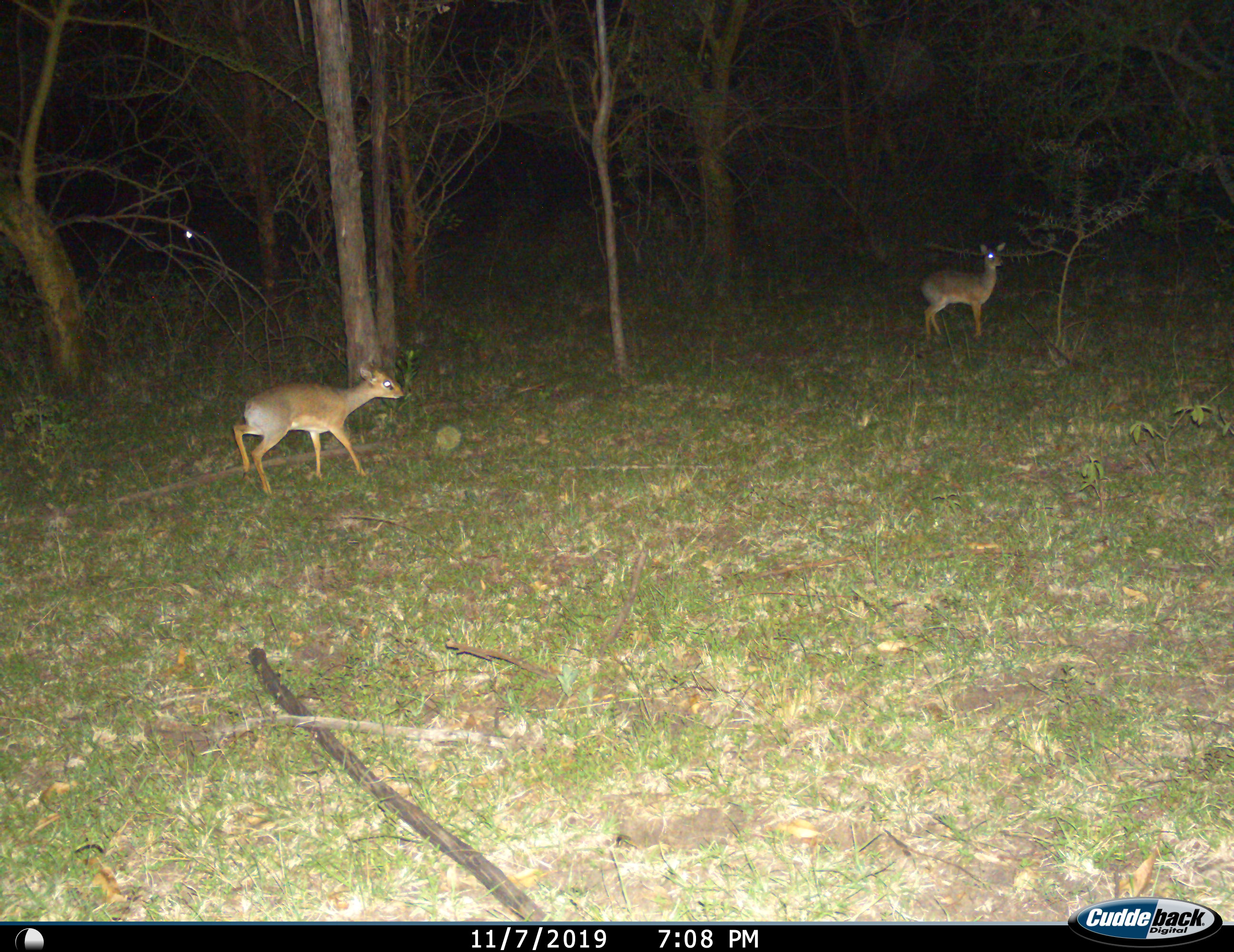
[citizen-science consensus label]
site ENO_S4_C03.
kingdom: Animalia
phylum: Chordata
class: Mammalia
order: Artiodactyla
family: Bovidae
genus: Madoqua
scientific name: Madoqua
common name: dik-dik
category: dikdik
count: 2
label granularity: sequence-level